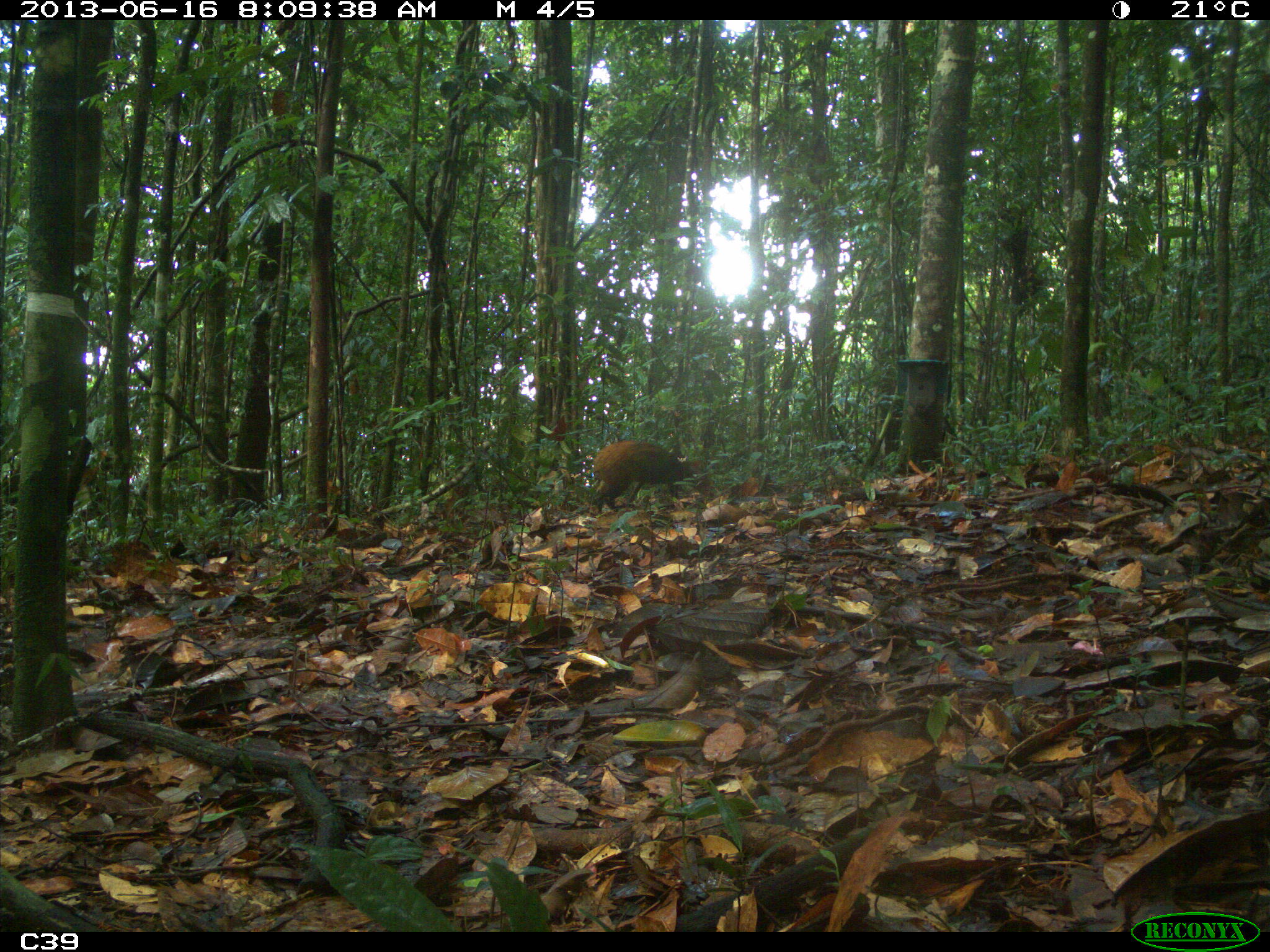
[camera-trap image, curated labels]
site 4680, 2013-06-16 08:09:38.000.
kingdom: Animalia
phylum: Chordata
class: Mammalia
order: Rodentia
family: Dasyproctidae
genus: Dasyprocta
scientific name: Dasyprocta leporina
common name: red-rumped agouti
Dasyprocta leporina (red-rumped agouti), count 1, age adult.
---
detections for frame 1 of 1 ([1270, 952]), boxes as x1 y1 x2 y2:
dasyprocta leporina: 590 440 711 514